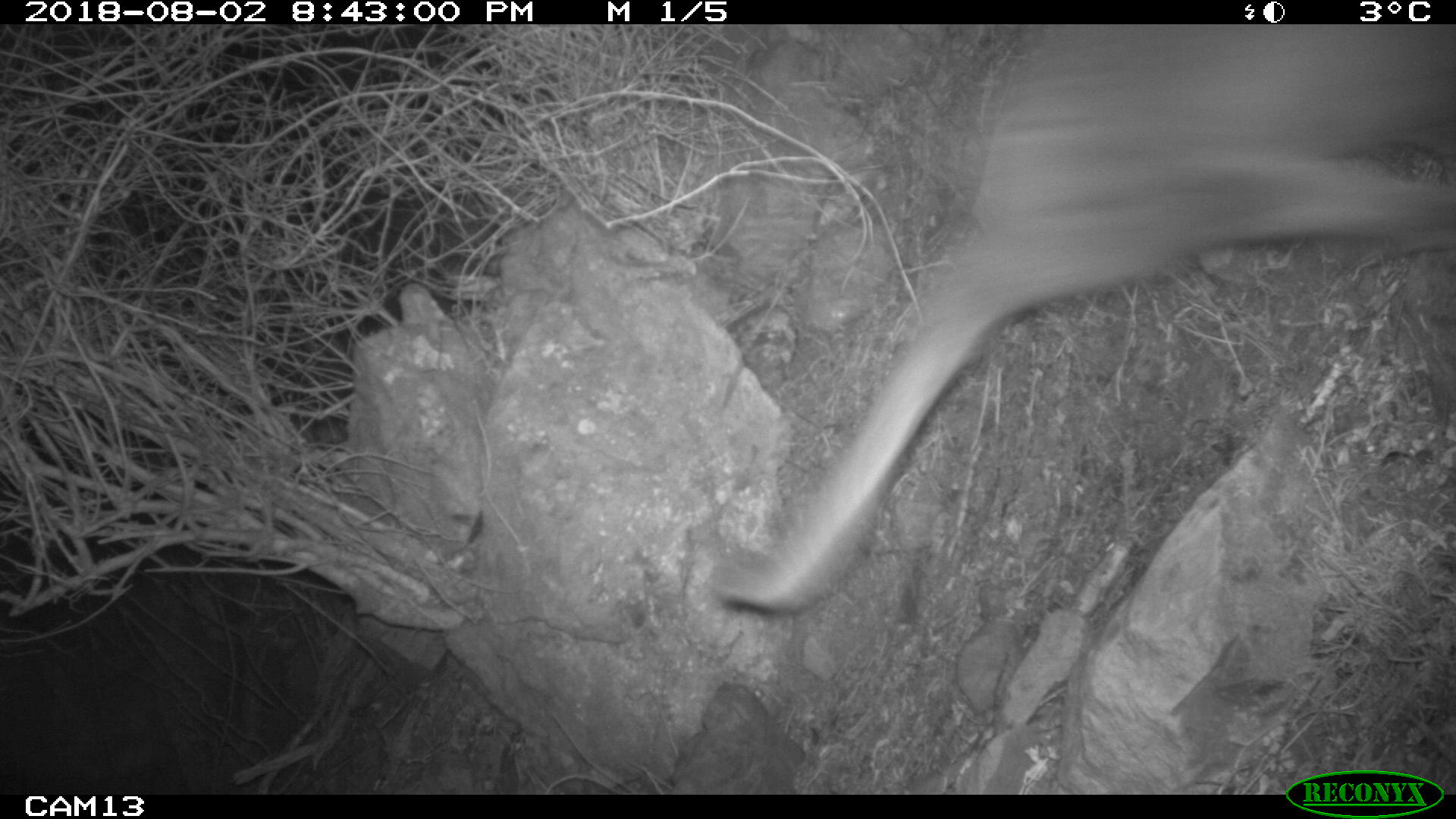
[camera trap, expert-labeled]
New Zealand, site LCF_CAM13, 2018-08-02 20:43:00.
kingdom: Animalia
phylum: Chordata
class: Mammalia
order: Diprotodontia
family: Macropodidae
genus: Notamacropus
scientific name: Notamacropus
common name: wallaby